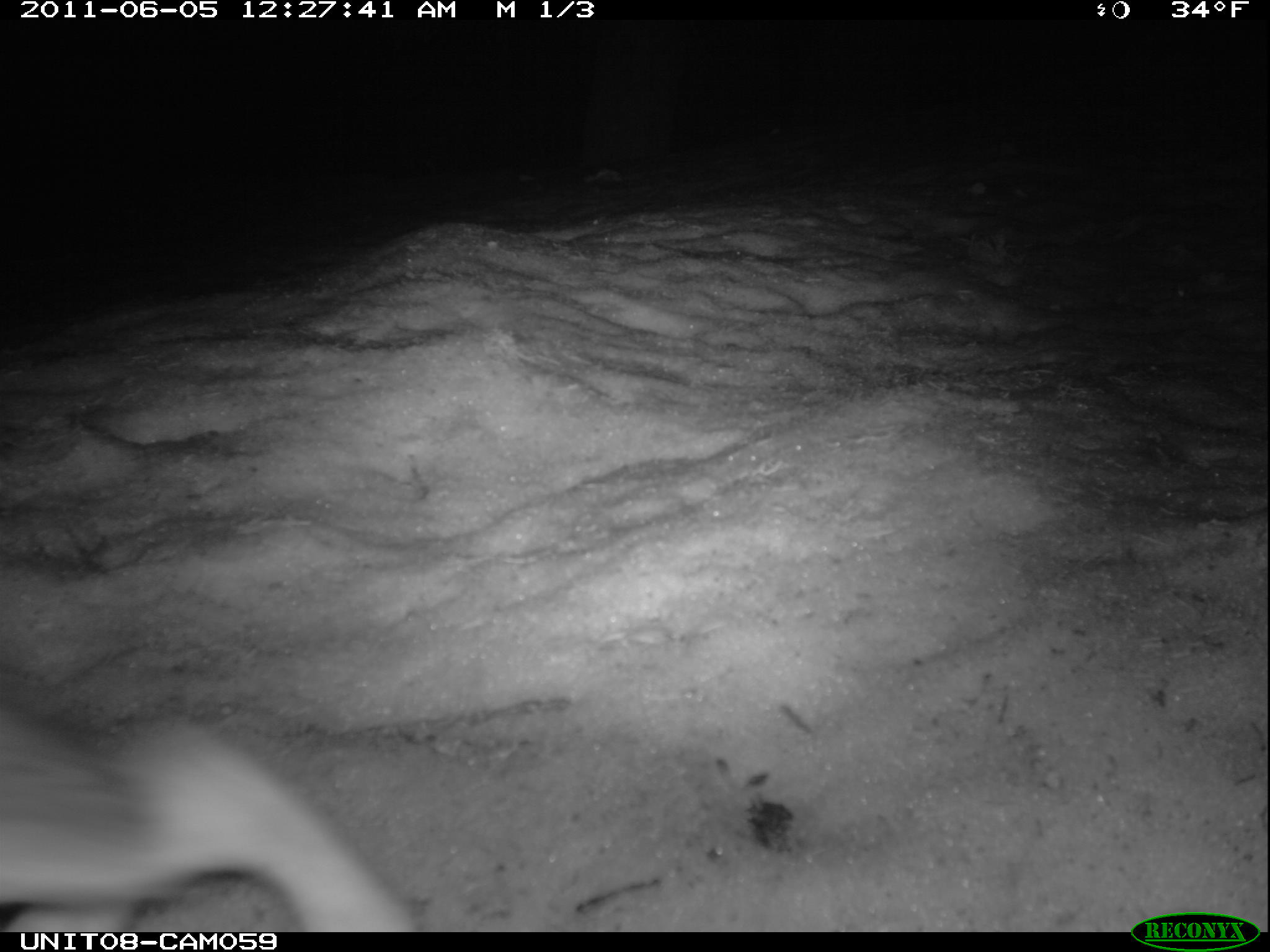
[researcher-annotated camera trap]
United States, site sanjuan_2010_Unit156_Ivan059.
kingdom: Animalia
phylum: Chordata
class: Mammalia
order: Lagomorpha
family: Leporidae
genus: Lepus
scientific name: Lepus americanus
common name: snowshoe hare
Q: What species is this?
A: Lepus americanus (snowshoe hare).